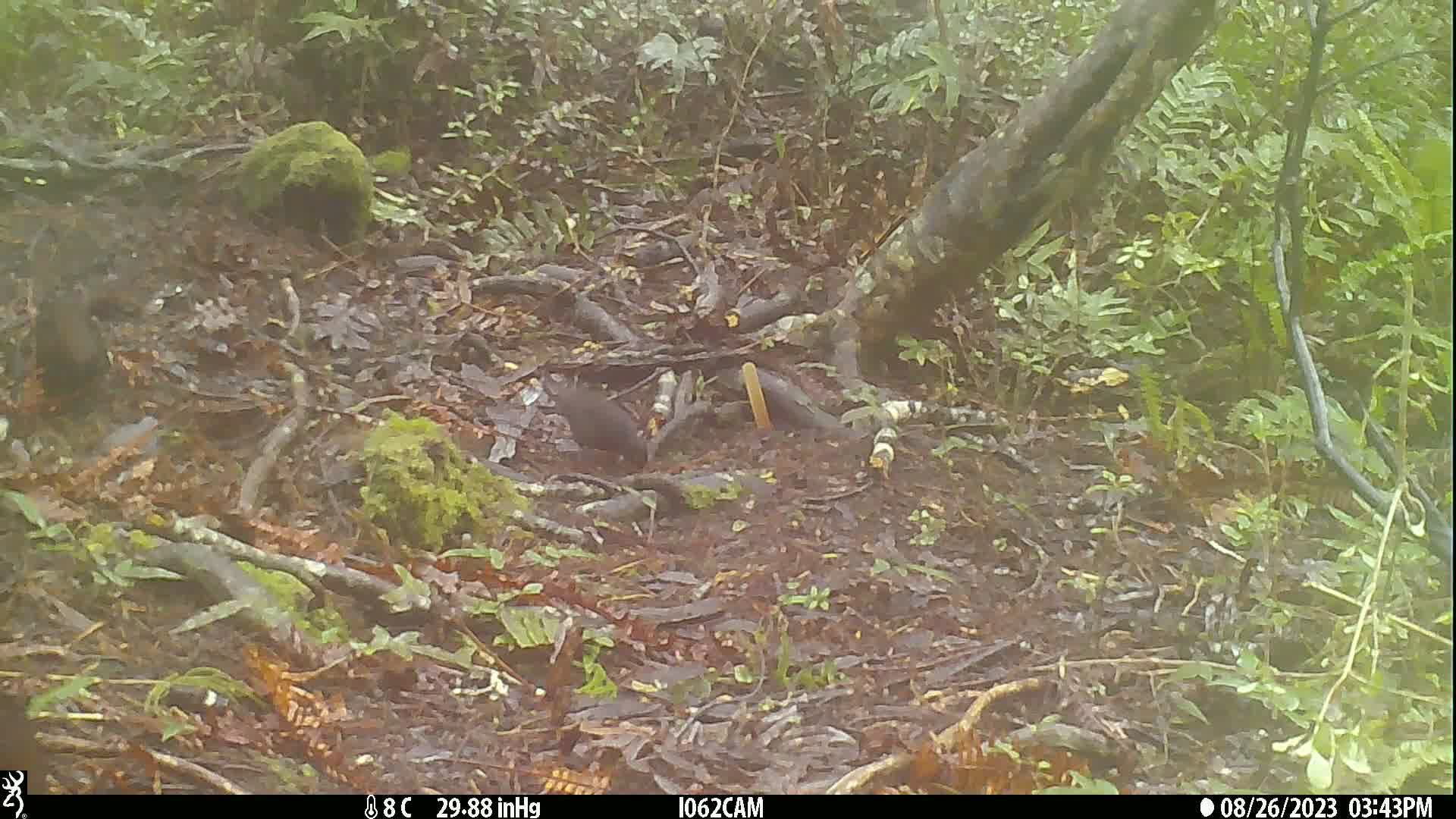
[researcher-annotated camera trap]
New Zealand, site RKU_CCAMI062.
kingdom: Animalia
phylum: Chordata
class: Aves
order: Passeriformes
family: Turdidae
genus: Turdus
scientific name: Turdus merula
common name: eurasian blackbird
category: blackbird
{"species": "blackbird (eurasian blackbird) (Turdus merula)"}